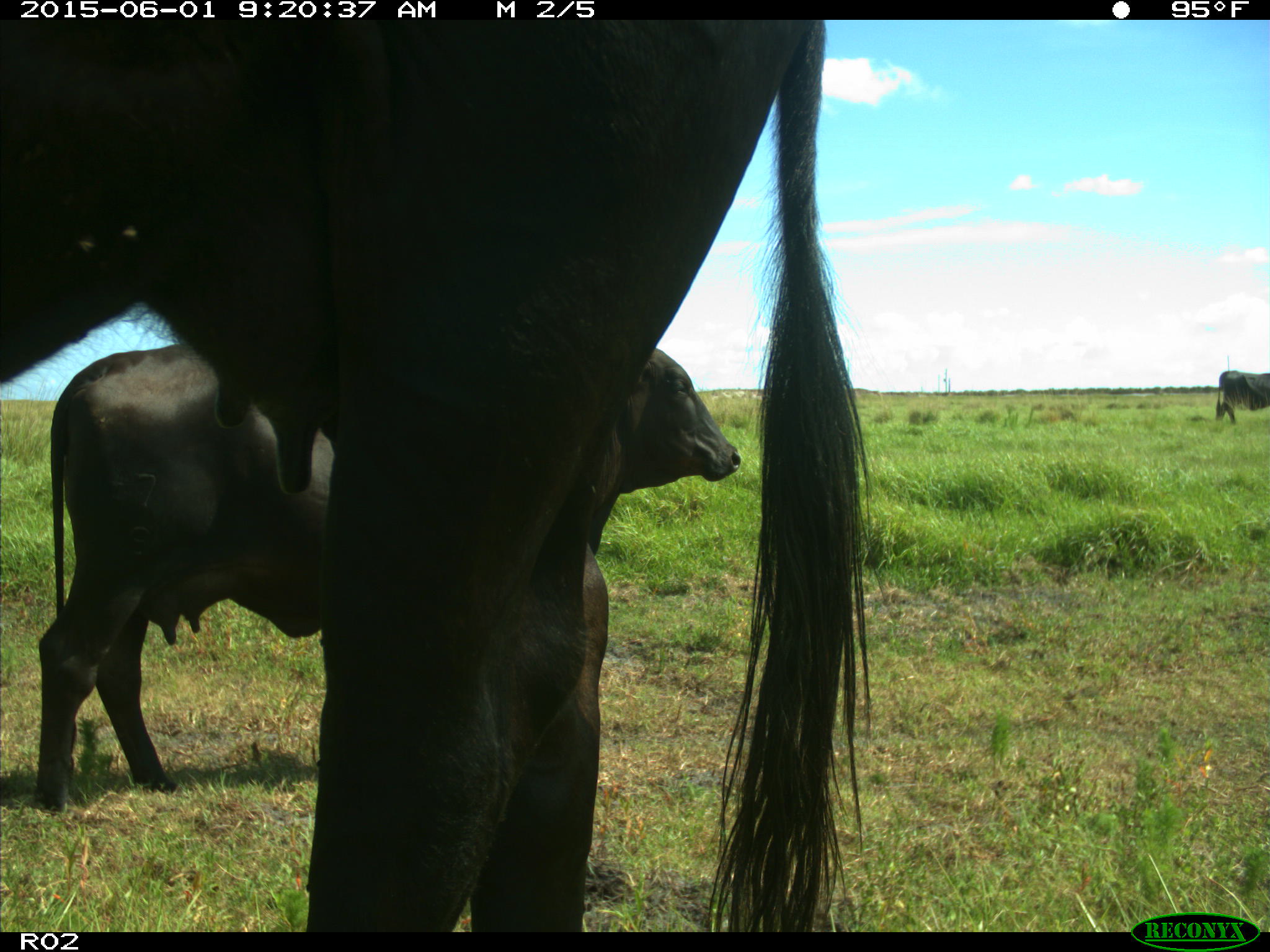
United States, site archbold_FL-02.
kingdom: Animalia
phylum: Chordata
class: Mammalia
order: Artiodactyla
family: Bovidae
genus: Bos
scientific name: Bos taurus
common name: domestic cow